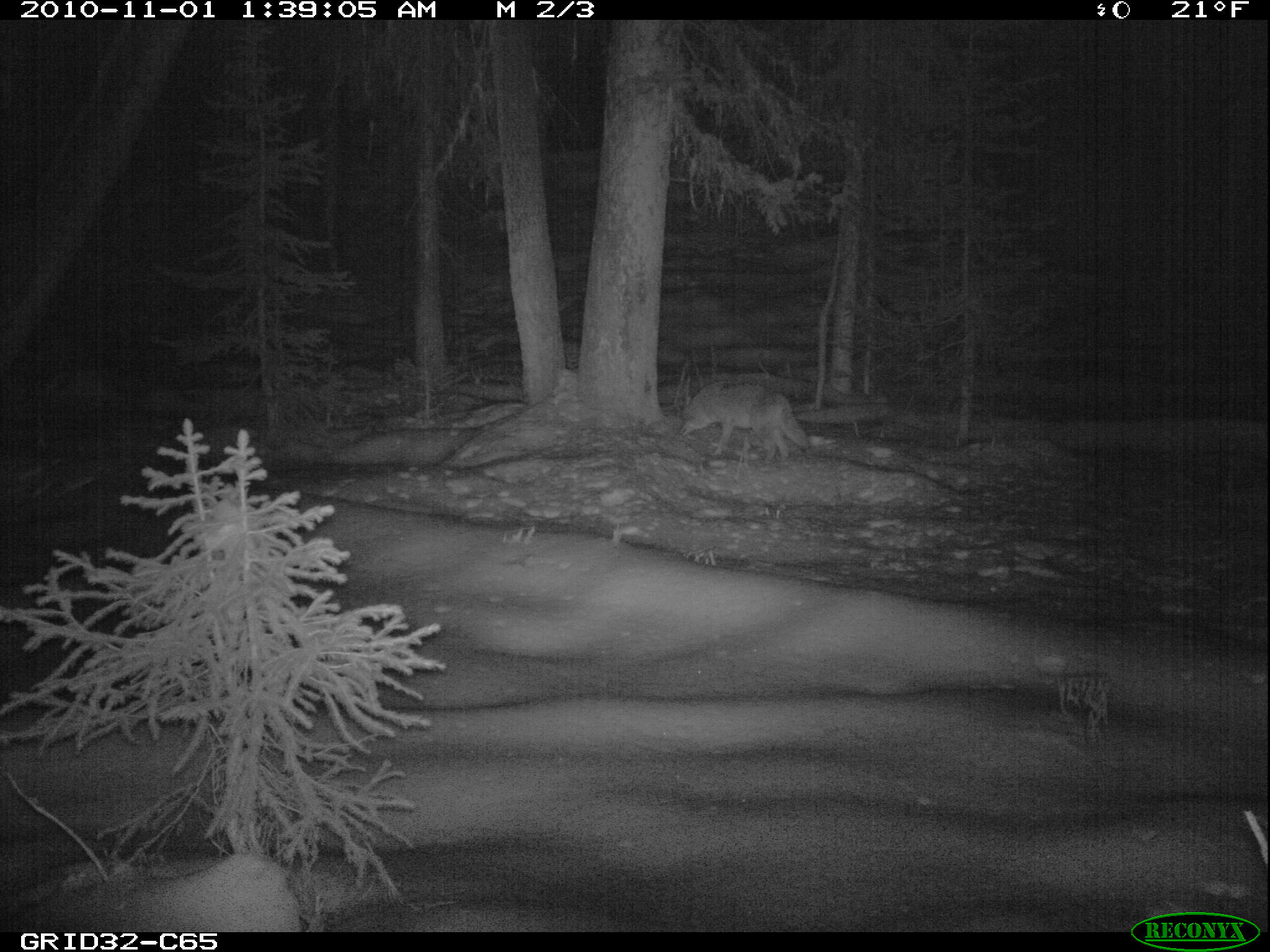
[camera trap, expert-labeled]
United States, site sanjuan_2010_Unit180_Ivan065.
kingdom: Animalia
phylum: Chordata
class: Mammalia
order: Carnivora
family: Canidae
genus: Canis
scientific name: Canis latrans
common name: coyote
Canis latrans (coyote).